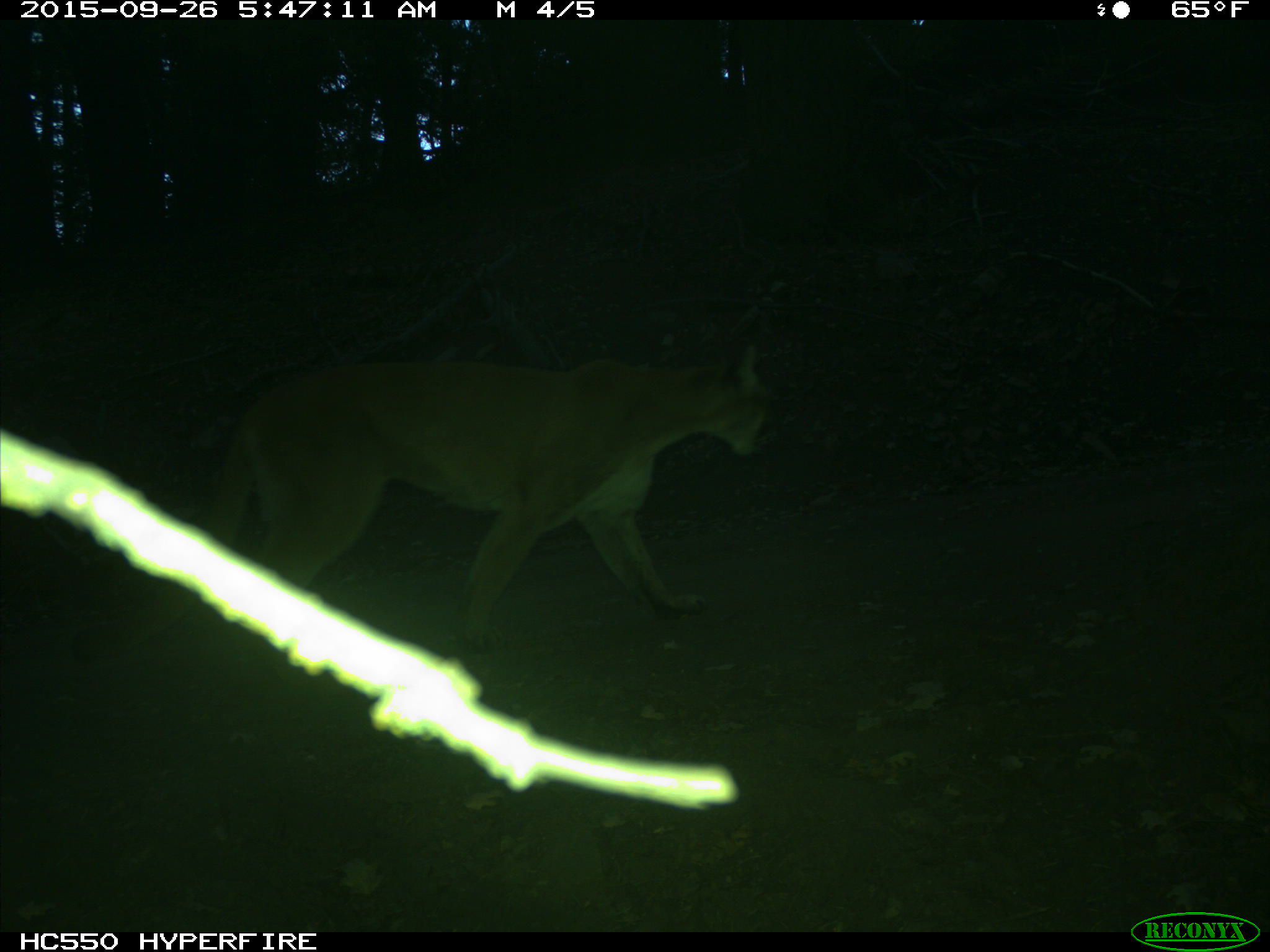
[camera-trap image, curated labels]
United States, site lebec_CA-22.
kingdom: Animalia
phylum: Chordata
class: Mammalia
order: Carnivora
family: Felidae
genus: Puma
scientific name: Puma concolor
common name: mountain lion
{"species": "Puma concolor (mountain lion)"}